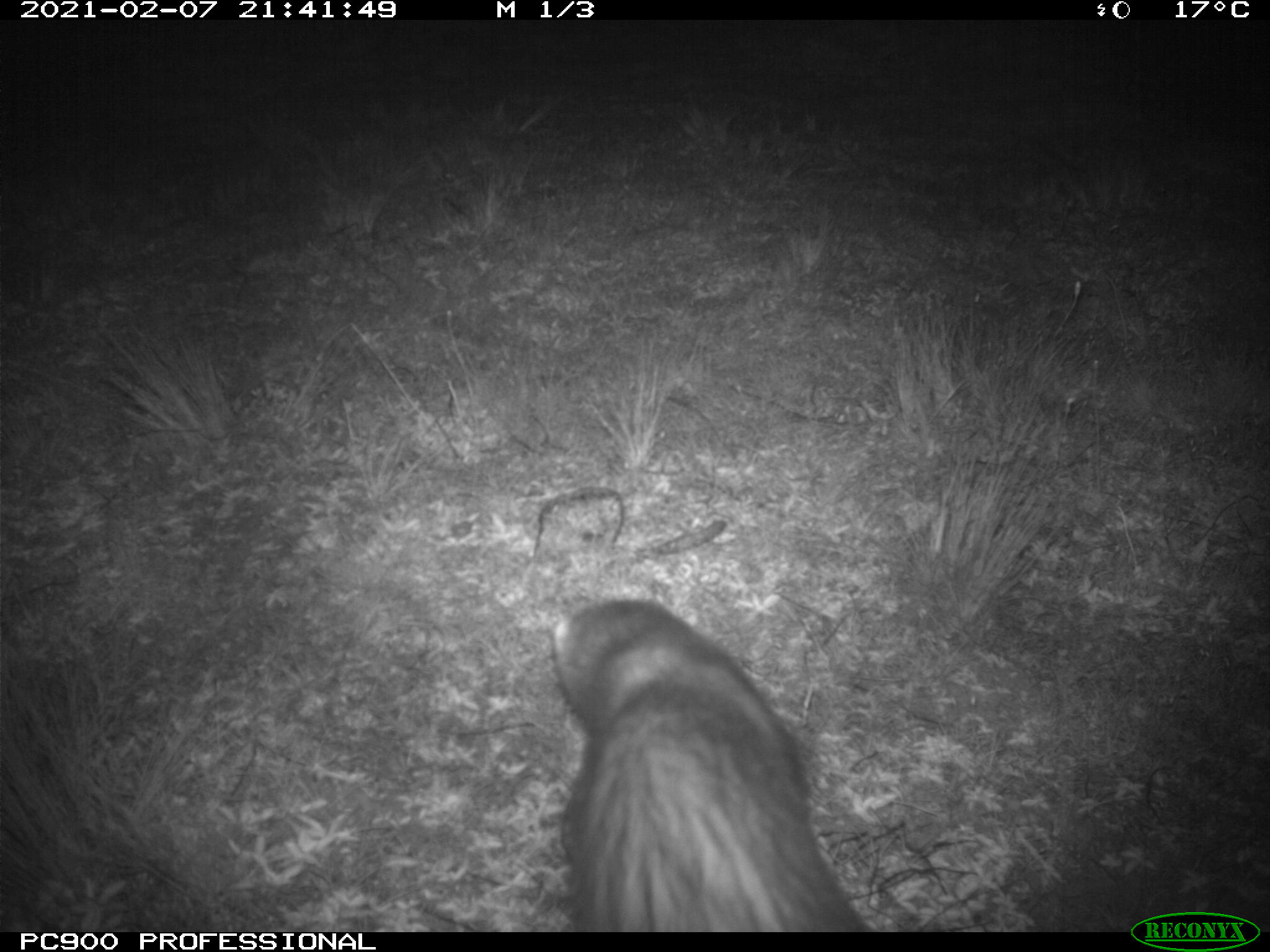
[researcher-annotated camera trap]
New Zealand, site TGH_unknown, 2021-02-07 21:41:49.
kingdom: Animalia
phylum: Chordata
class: Mammalia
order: Carnivora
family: Mustelidae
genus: Mustela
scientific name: Mustela furo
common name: ferret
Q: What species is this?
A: Ferret (Mustela furo).